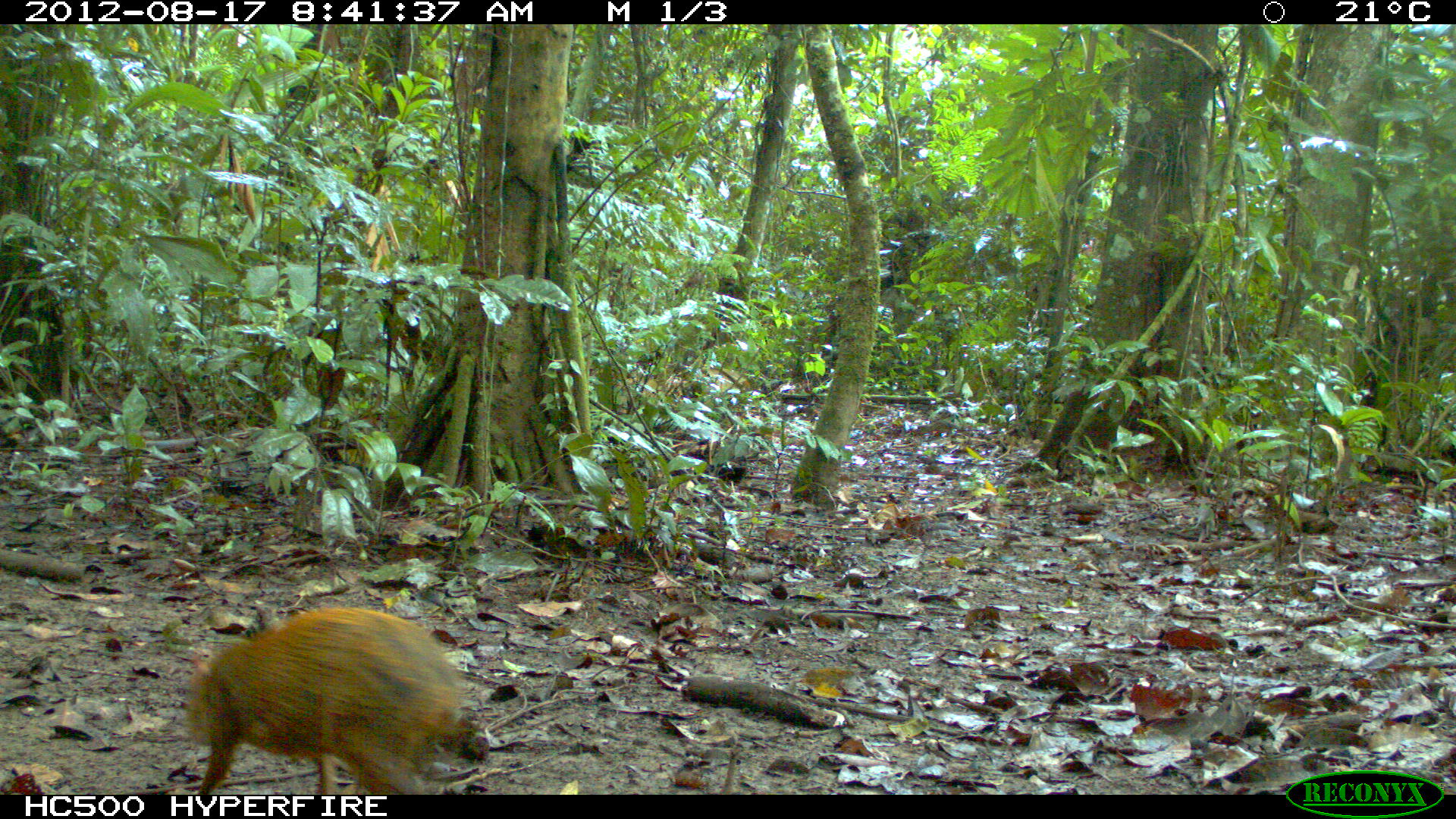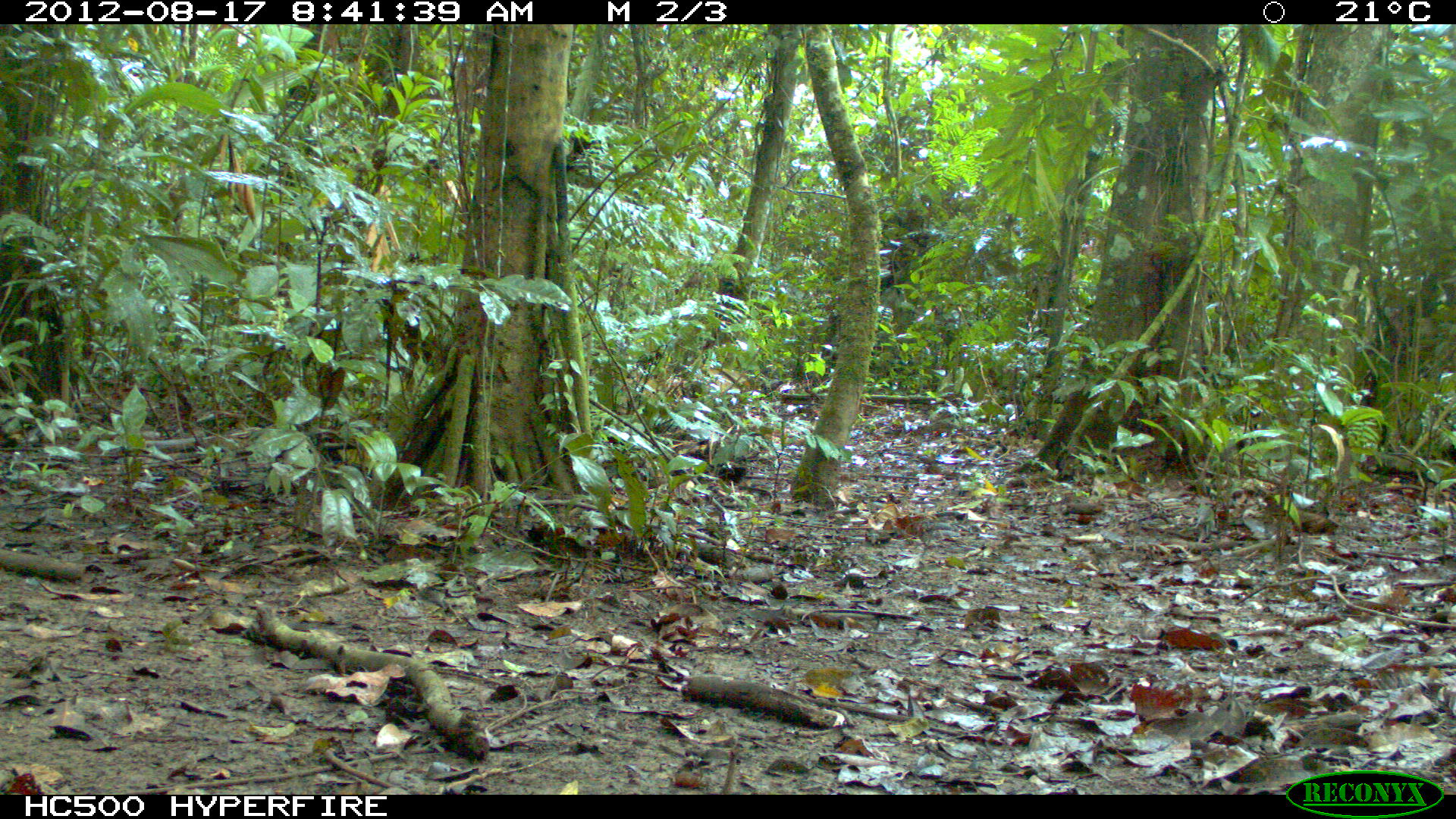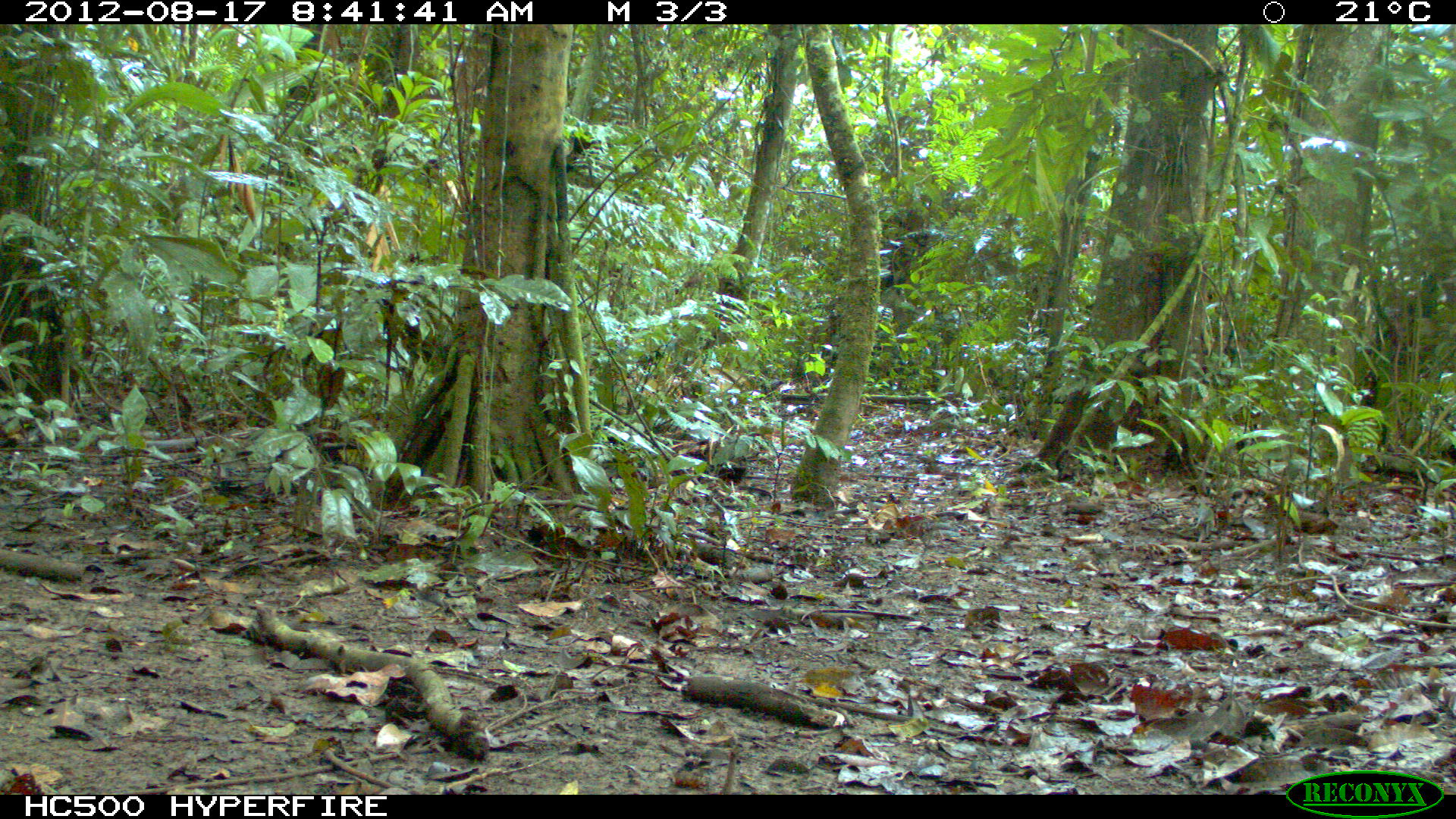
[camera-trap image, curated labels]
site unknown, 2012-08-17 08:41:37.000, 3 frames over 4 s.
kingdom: Animalia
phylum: Chordata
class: Mammalia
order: Rodentia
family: Dasyproctidae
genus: Dasyprocta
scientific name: Dasyprocta punctata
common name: central american agouti